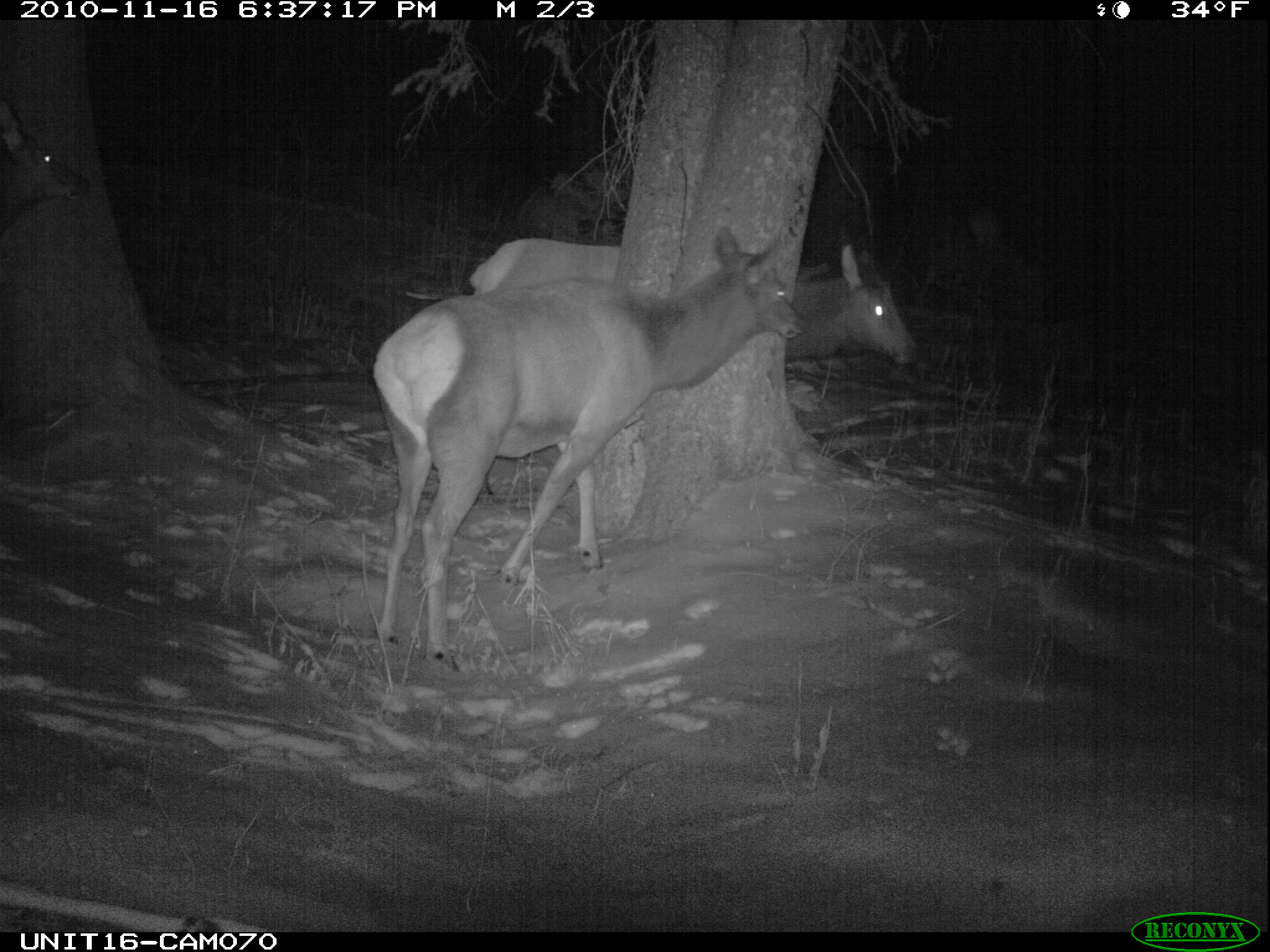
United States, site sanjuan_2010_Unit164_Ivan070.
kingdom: Animalia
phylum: Chordata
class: Mammalia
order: Artiodactyla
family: Cervidae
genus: Cervus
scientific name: Cervus elaphus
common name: red deer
Cervus elaphus (red deer).